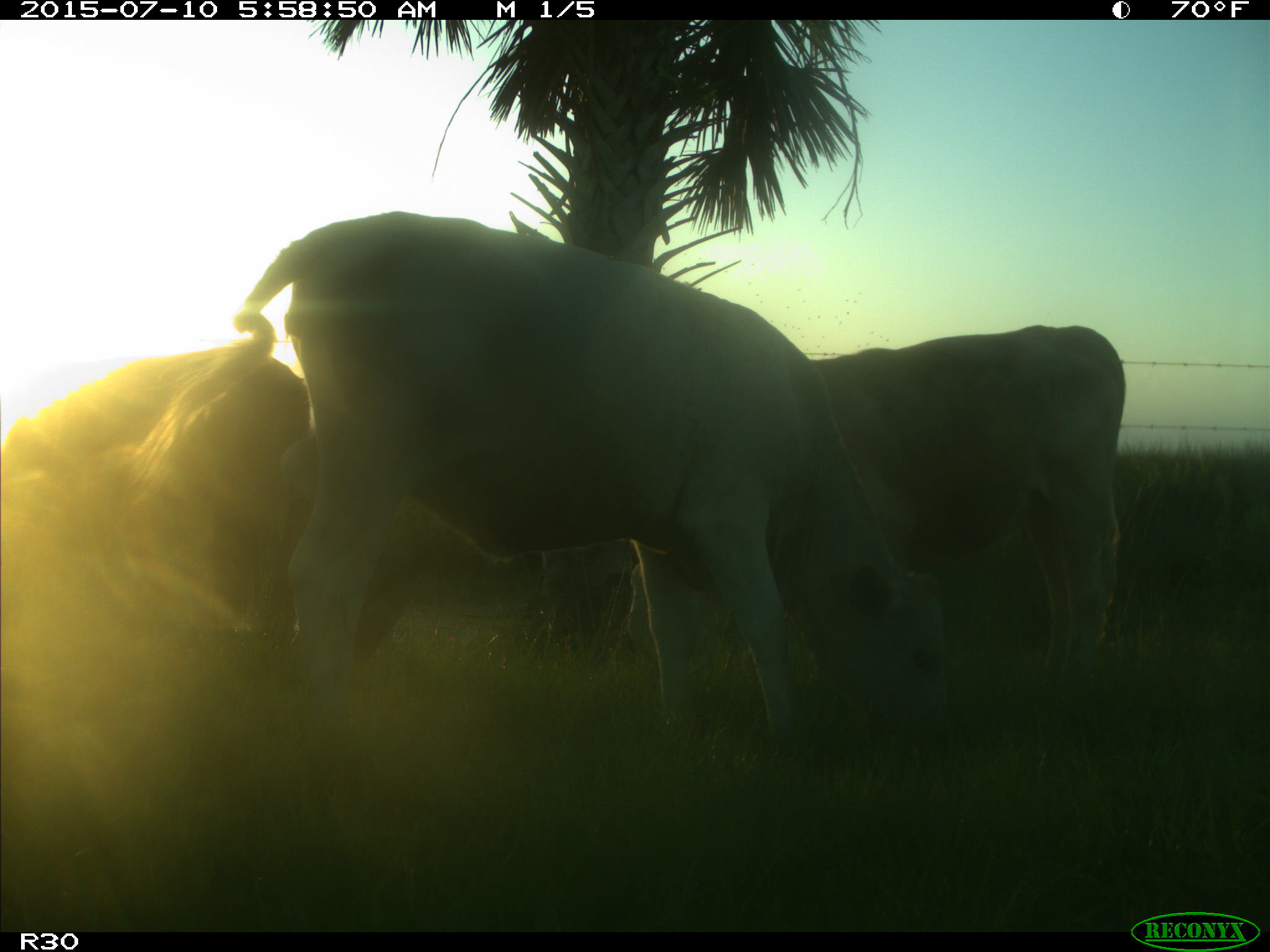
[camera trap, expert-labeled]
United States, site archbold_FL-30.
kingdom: Animalia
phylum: Chordata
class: Mammalia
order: Artiodactyla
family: Bovidae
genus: Bos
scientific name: Bos taurus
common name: domestic cow